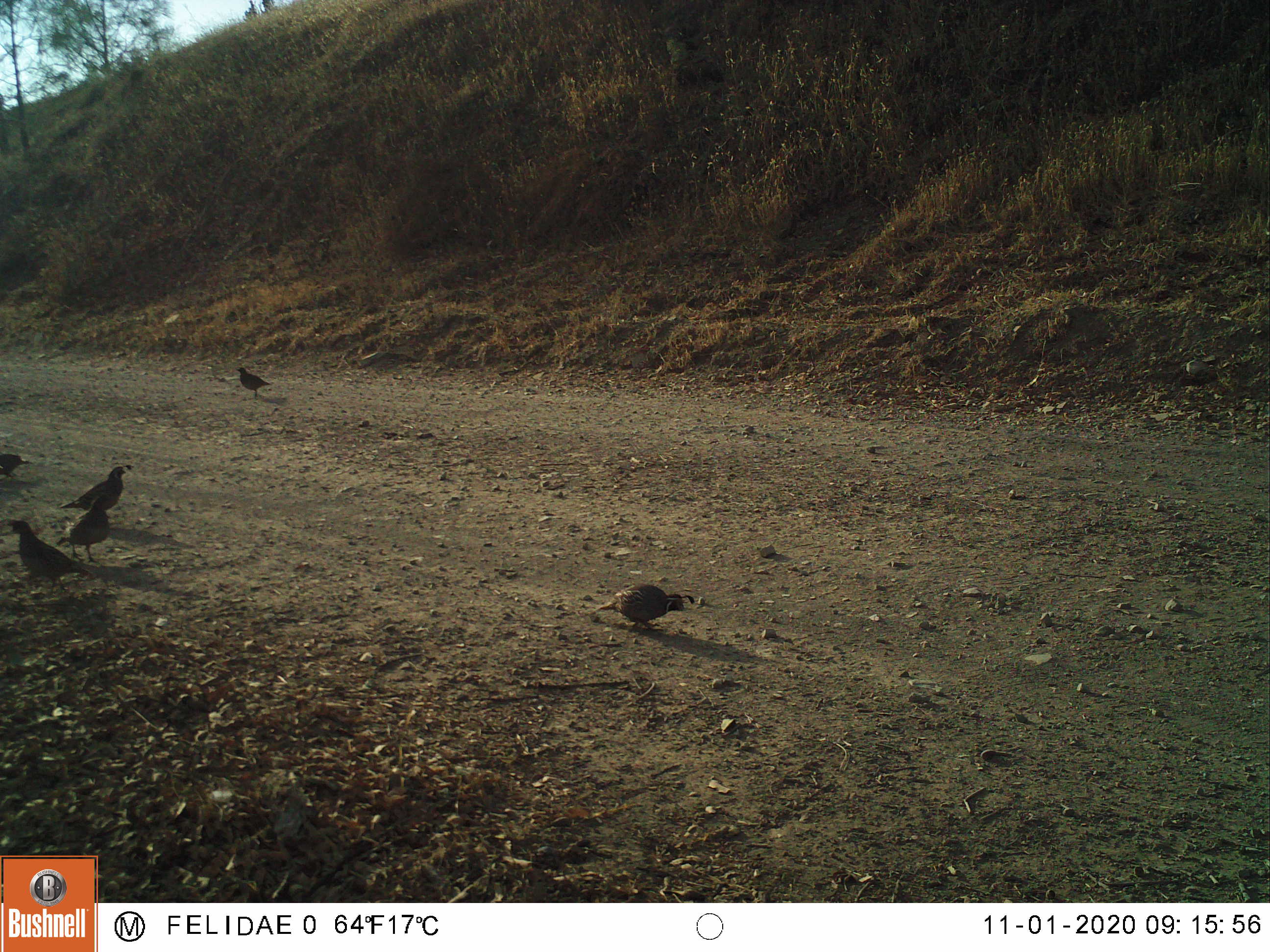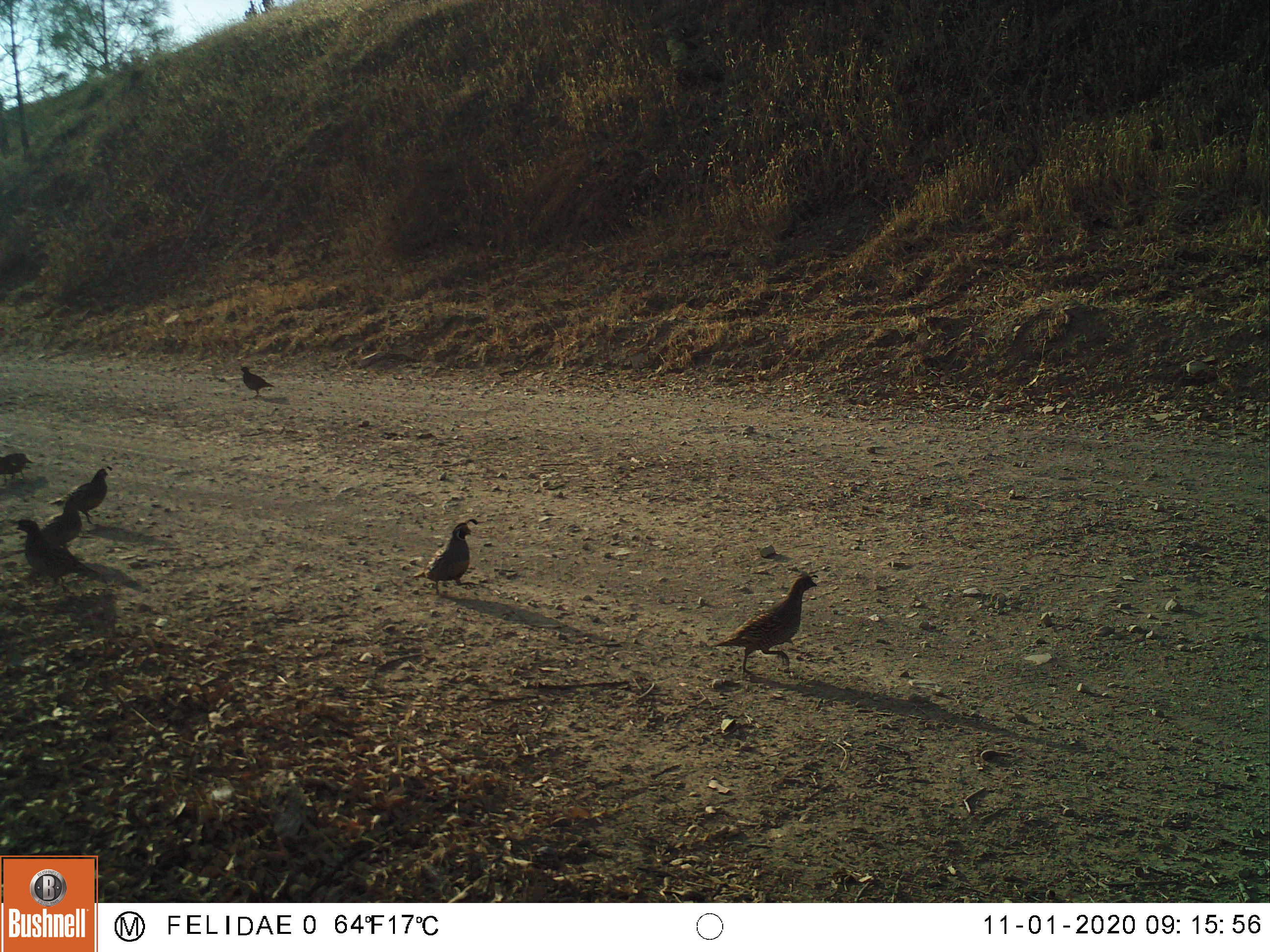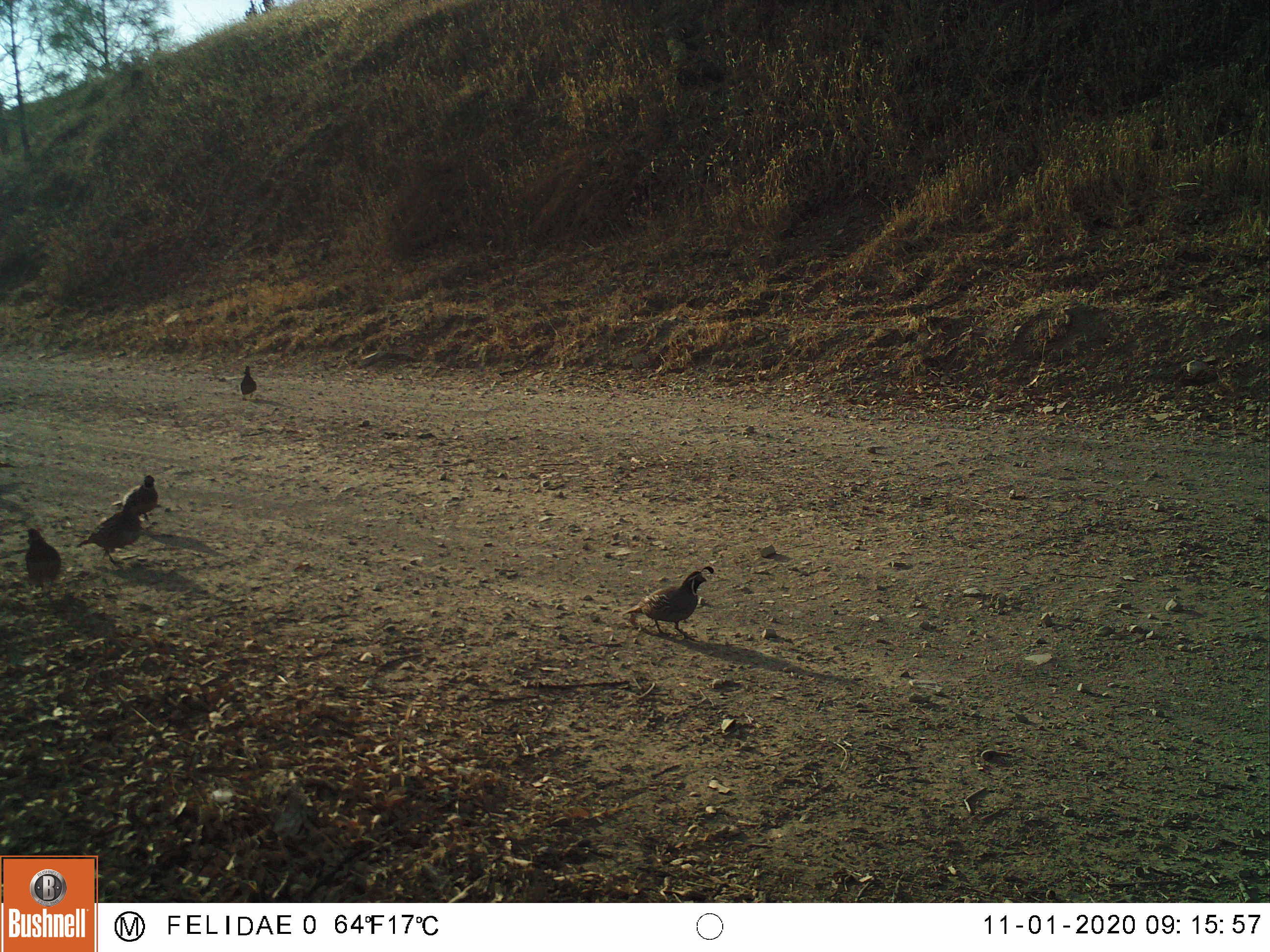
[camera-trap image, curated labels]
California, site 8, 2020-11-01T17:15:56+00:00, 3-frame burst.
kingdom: Animalia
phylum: Chordata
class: Aves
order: Galliformes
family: Odontophoridae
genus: Callipepla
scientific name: Callipepla californica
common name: california quail